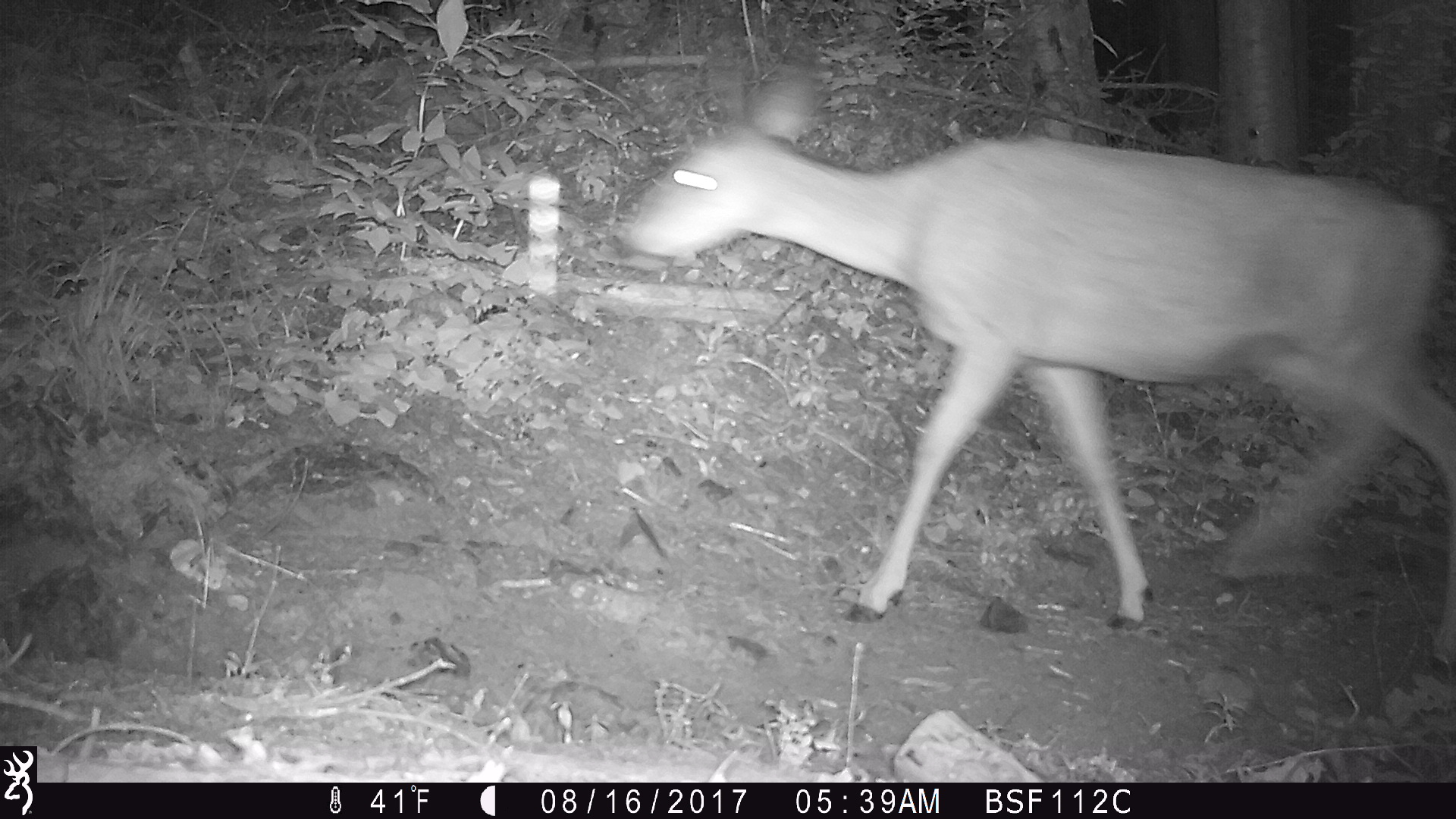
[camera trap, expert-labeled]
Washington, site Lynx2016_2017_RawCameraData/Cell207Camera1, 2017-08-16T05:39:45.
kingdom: Animalia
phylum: Chordata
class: Mammalia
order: Artiodactyla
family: Cervidae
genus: Odocoileus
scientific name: Odocoileus hemionus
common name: mule deer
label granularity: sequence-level